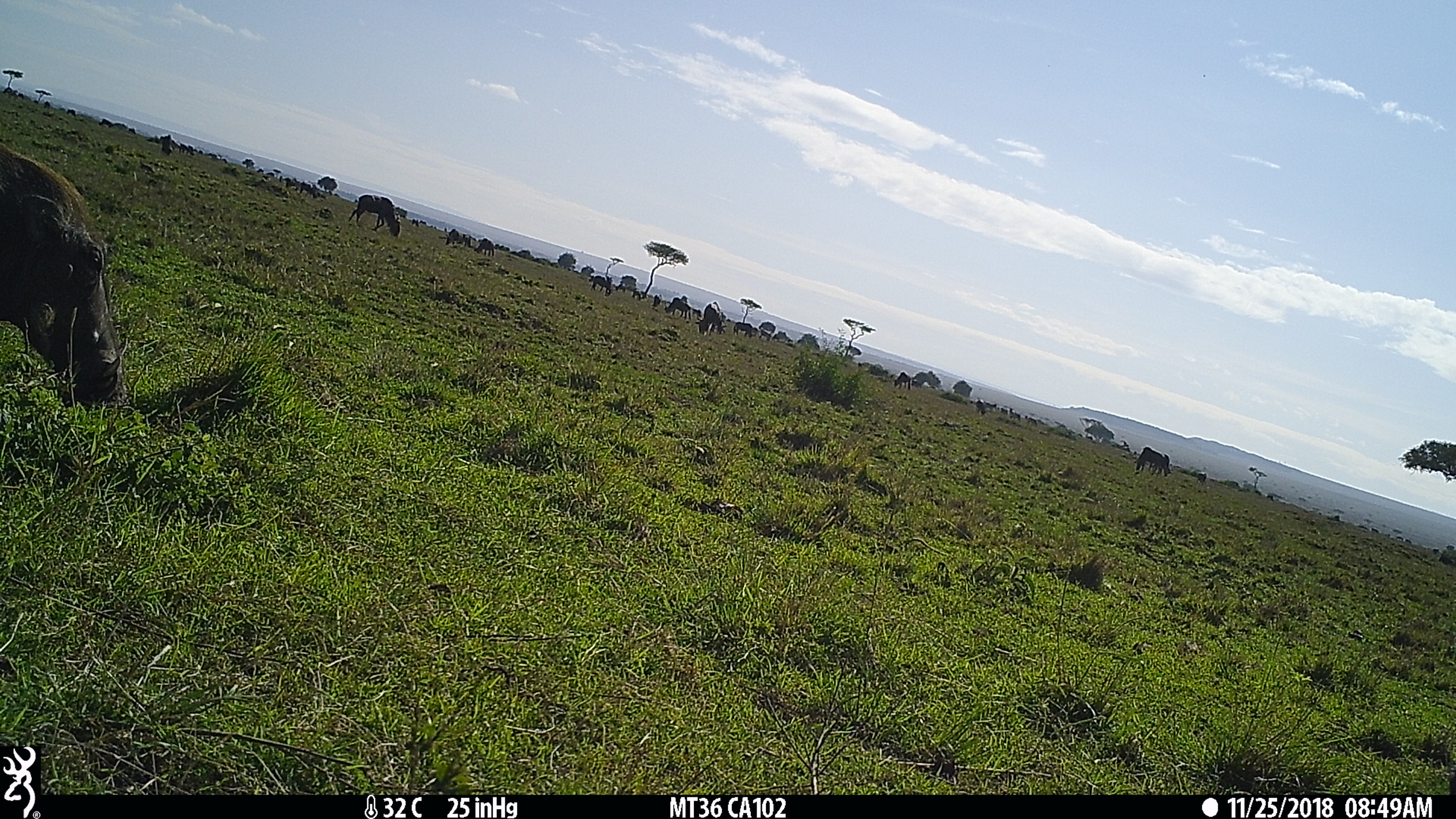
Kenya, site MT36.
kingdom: Animalia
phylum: Chordata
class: Mammalia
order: Artiodactyla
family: Suidae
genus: Phacochoerus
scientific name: Phacochoerus africanus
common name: common warthog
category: warthog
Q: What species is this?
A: Warthog (common warthog) (Phacochoerus africanus).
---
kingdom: Animalia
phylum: Chordata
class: Mammalia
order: Artiodactyla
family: Bovidae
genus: Connochaetes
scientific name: Connochaetes taurinus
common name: blue wildebeest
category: wildebeest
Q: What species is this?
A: Wildebeest (blue wildebeest) (Connochaetes taurinus).